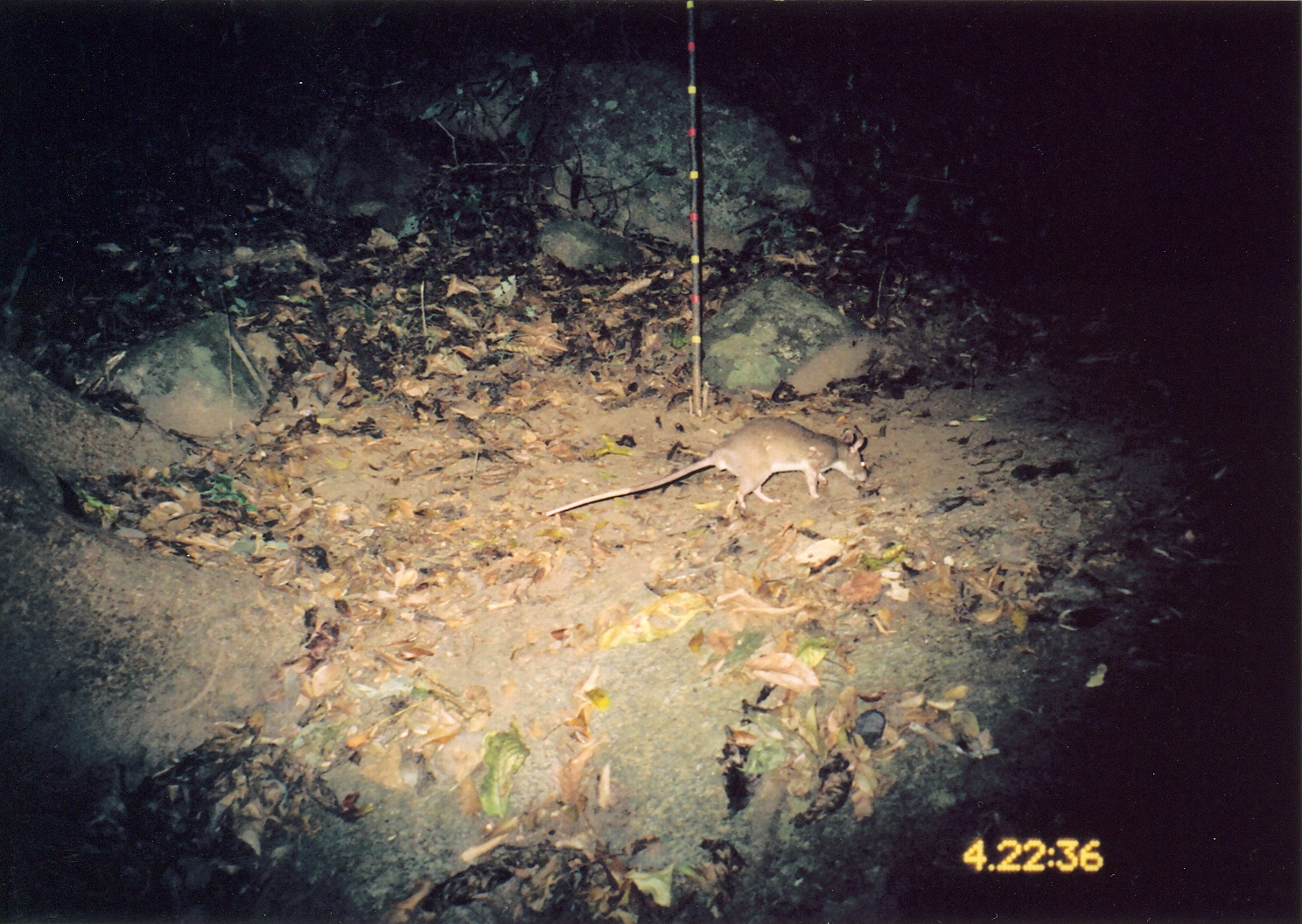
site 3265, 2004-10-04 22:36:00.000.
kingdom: Animalia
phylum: Chordata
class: Mammalia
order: Rodentia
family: Nesomyidae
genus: Cricetomys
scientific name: Cricetomys gambianus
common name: african giant pouched rat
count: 1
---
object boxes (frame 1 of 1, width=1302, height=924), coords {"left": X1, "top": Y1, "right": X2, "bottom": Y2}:
cricetomys gambianus: {"left": 542, "top": 415, "right": 866, "bottom": 518}